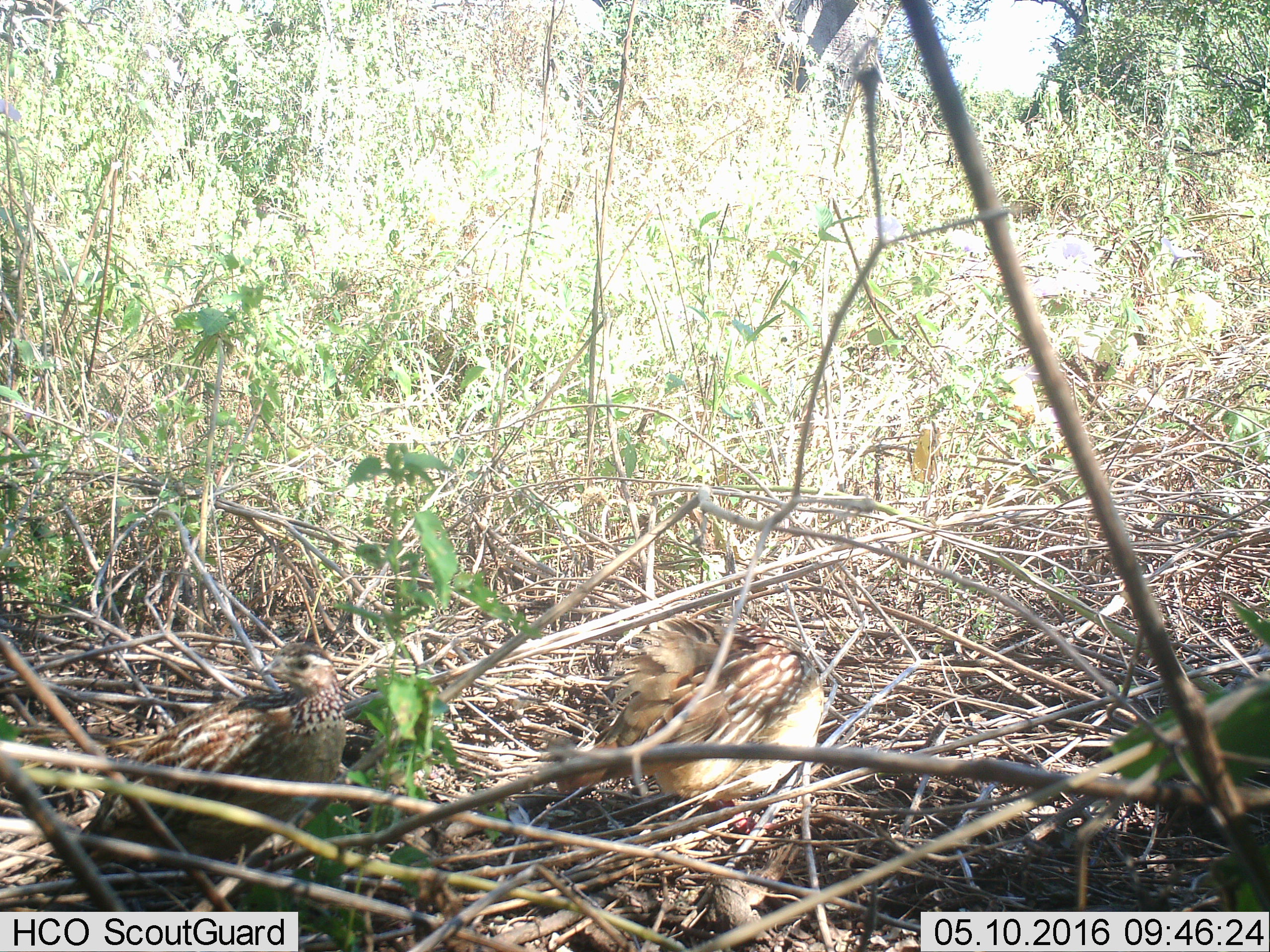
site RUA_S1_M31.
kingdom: Animalia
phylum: Chordata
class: Aves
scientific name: Aves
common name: bird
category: birdother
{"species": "birdother (bird) (Aves)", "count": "2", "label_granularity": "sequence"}